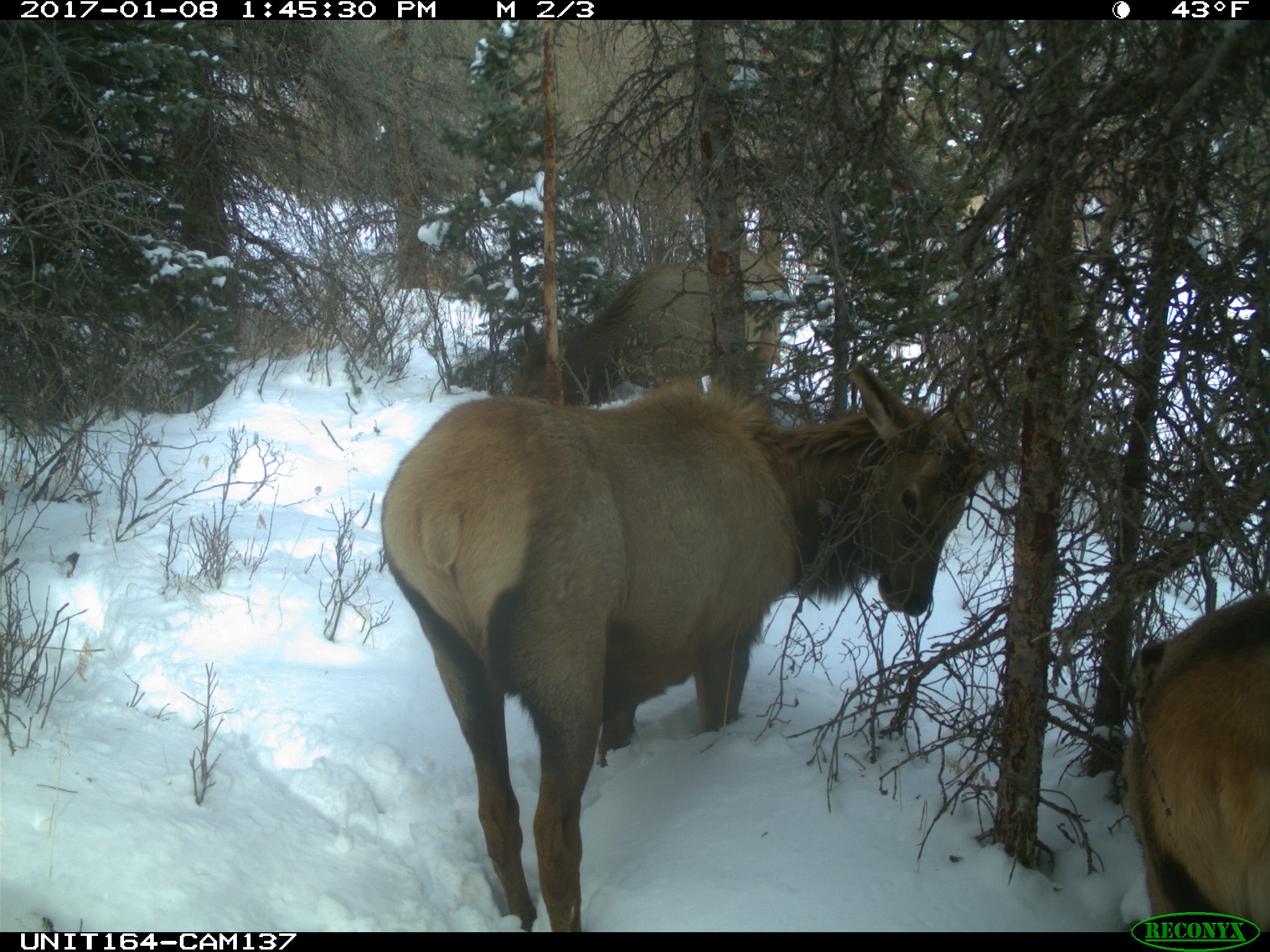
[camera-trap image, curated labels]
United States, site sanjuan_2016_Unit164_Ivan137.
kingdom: Animalia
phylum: Chordata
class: Mammalia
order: Artiodactyla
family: Cervidae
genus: Cervus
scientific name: Cervus elaphus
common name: red deer